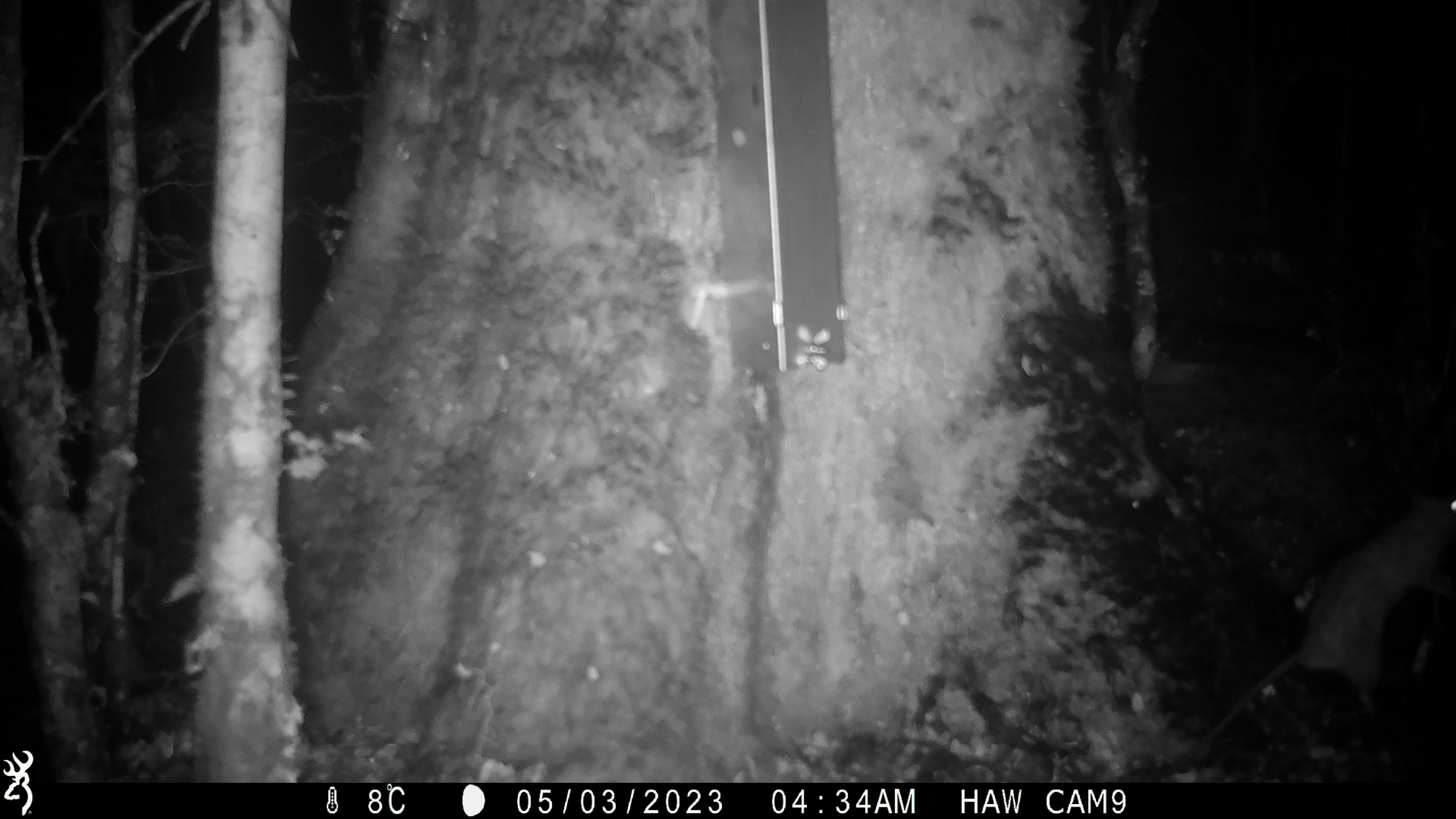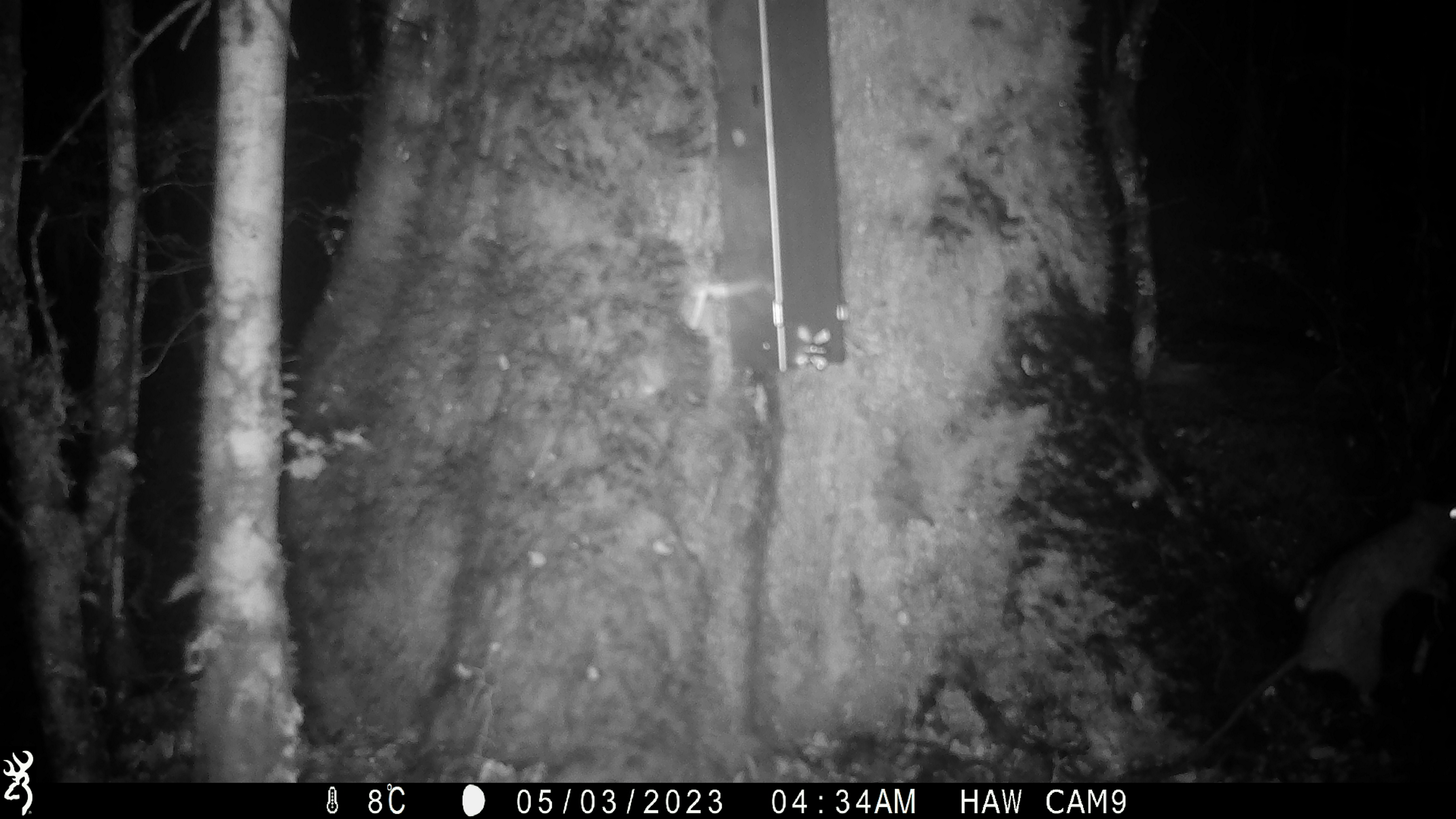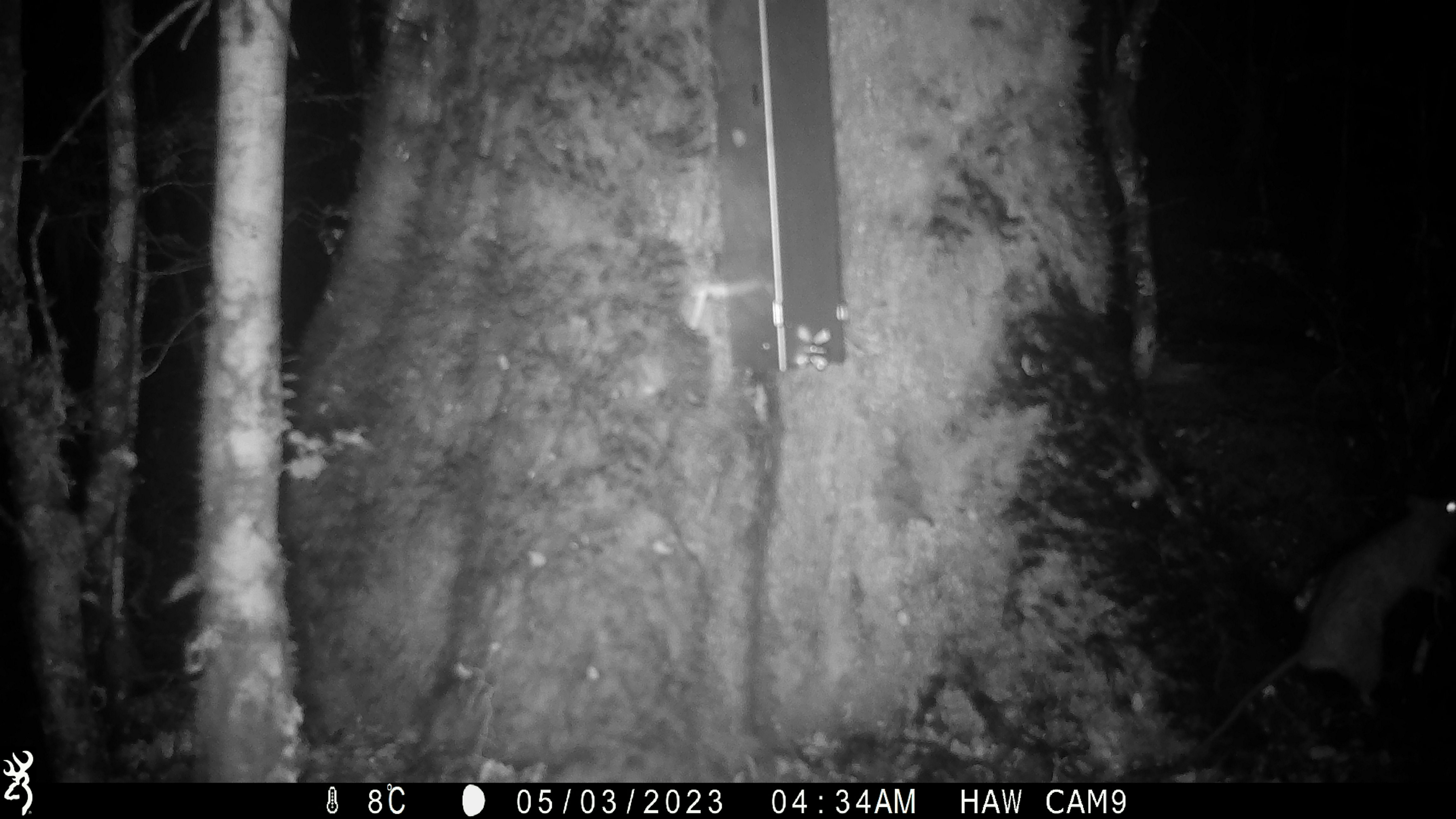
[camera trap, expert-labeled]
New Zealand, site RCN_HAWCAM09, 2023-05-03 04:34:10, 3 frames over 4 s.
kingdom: Animalia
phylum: Chordata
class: Mammalia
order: Rodentia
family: Muridae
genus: Rattus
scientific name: Rattus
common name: rat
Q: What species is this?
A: Rat (Rattus).